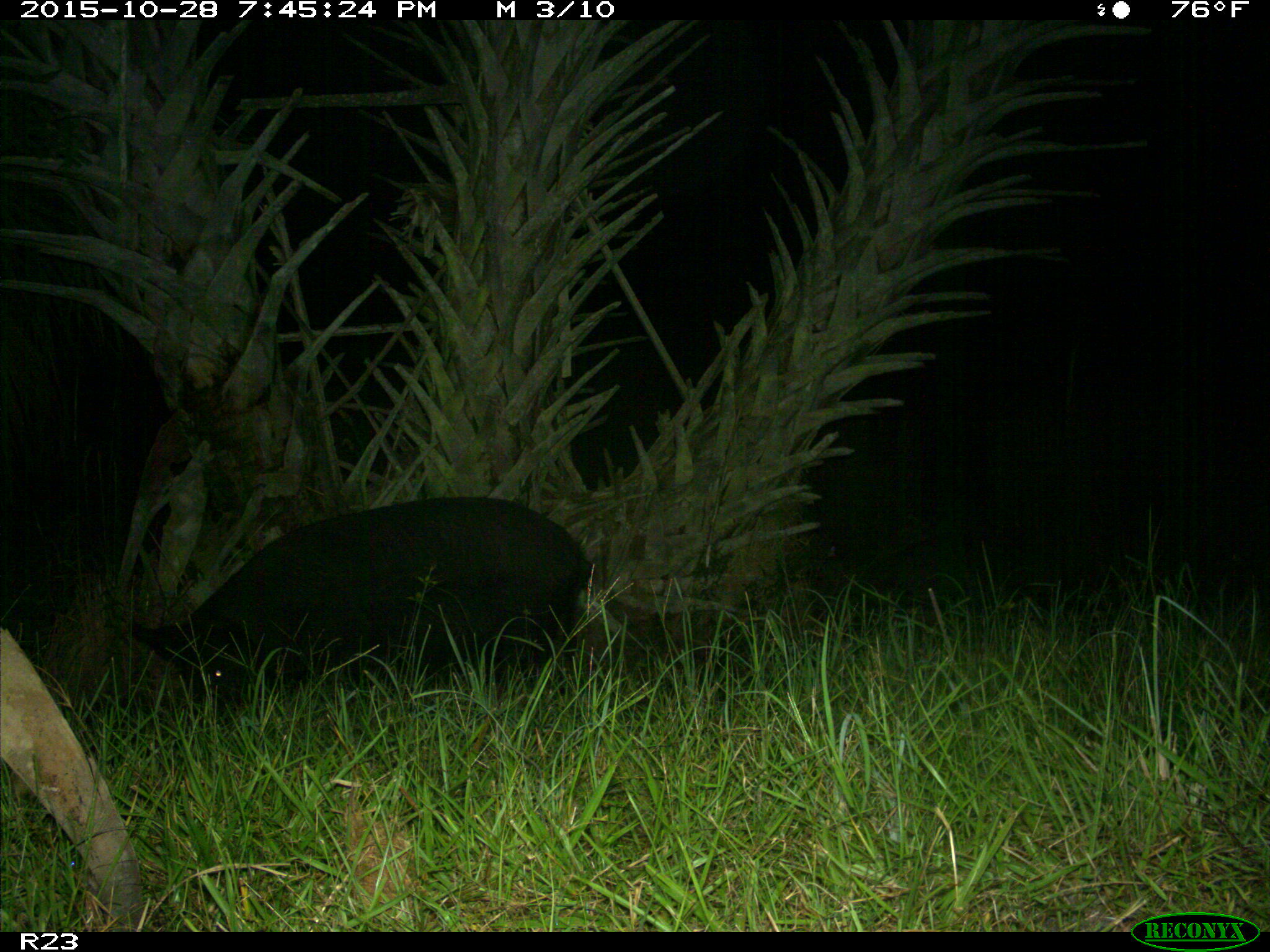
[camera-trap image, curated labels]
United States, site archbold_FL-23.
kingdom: Animalia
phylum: Chordata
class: Mammalia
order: Artiodactyla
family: Suidae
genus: Sus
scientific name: Sus scrofa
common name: wild boar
Sus scrofa (wild boar).